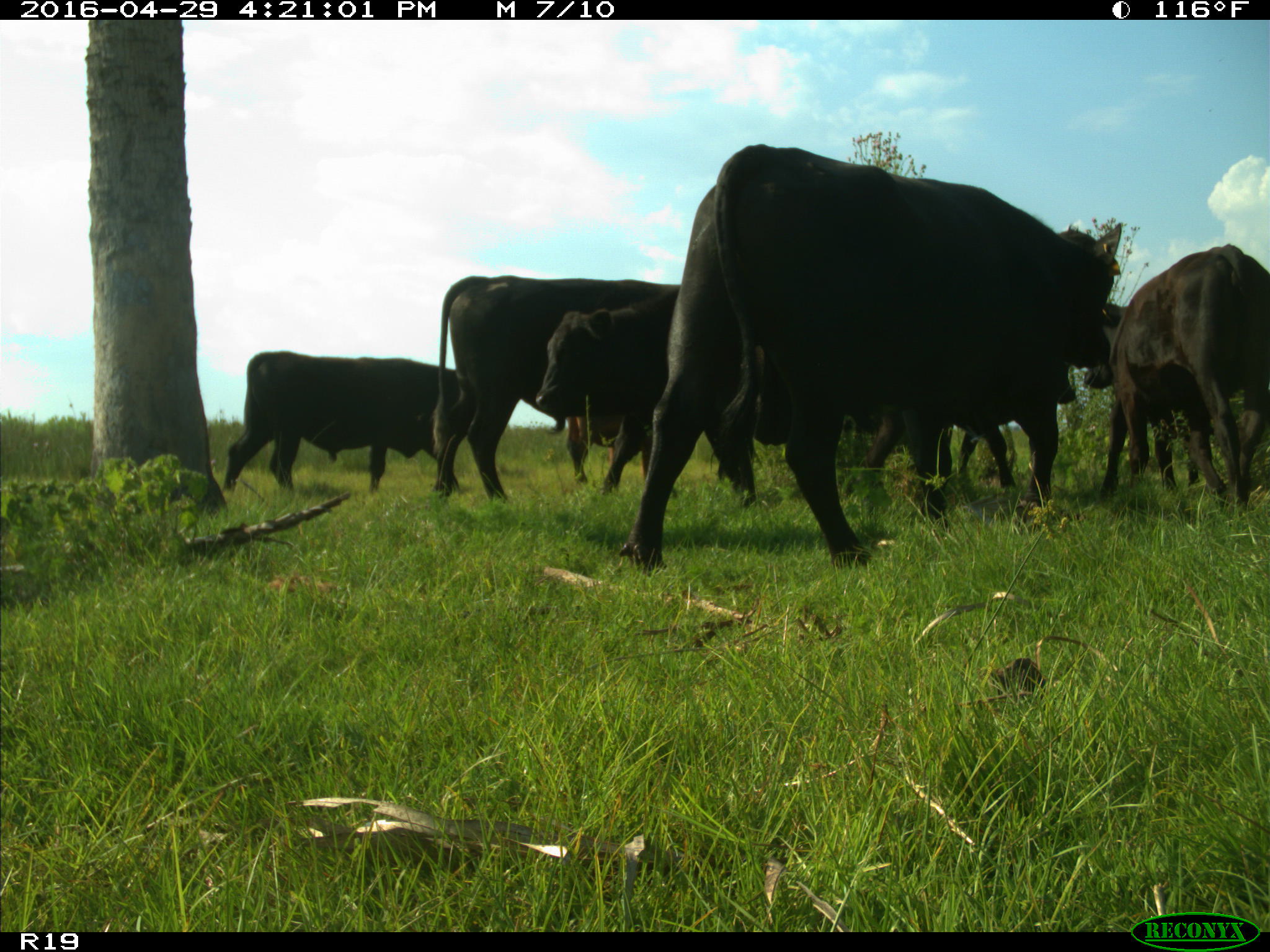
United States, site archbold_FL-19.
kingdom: Animalia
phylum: Chordata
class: Mammalia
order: Artiodactyla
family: Bovidae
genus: Bos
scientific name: Bos taurus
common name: domestic cow